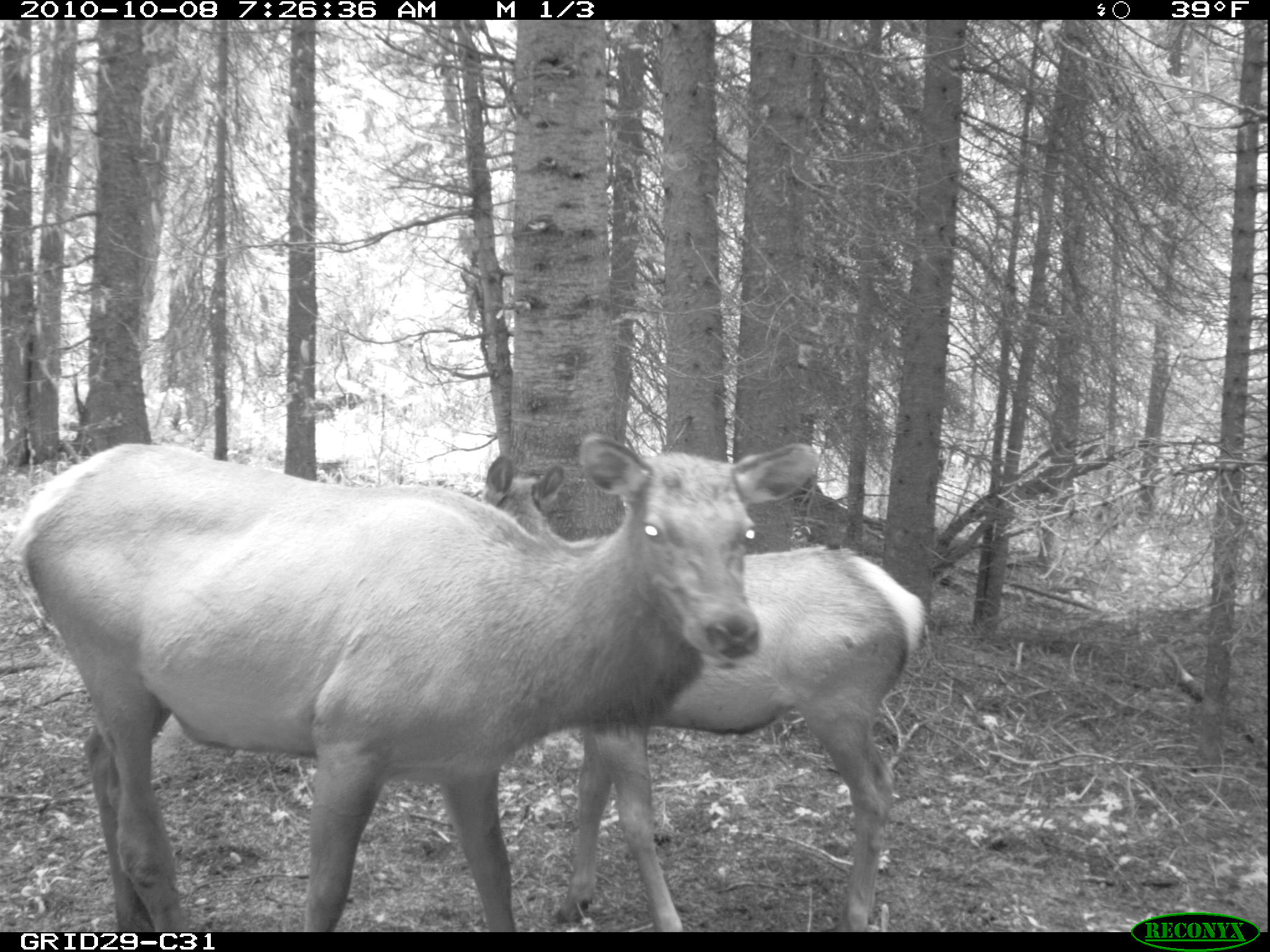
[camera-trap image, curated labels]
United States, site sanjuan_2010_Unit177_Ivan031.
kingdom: Animalia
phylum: Chordata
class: Mammalia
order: Artiodactyla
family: Cervidae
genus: Cervus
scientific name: Cervus elaphus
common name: red deer